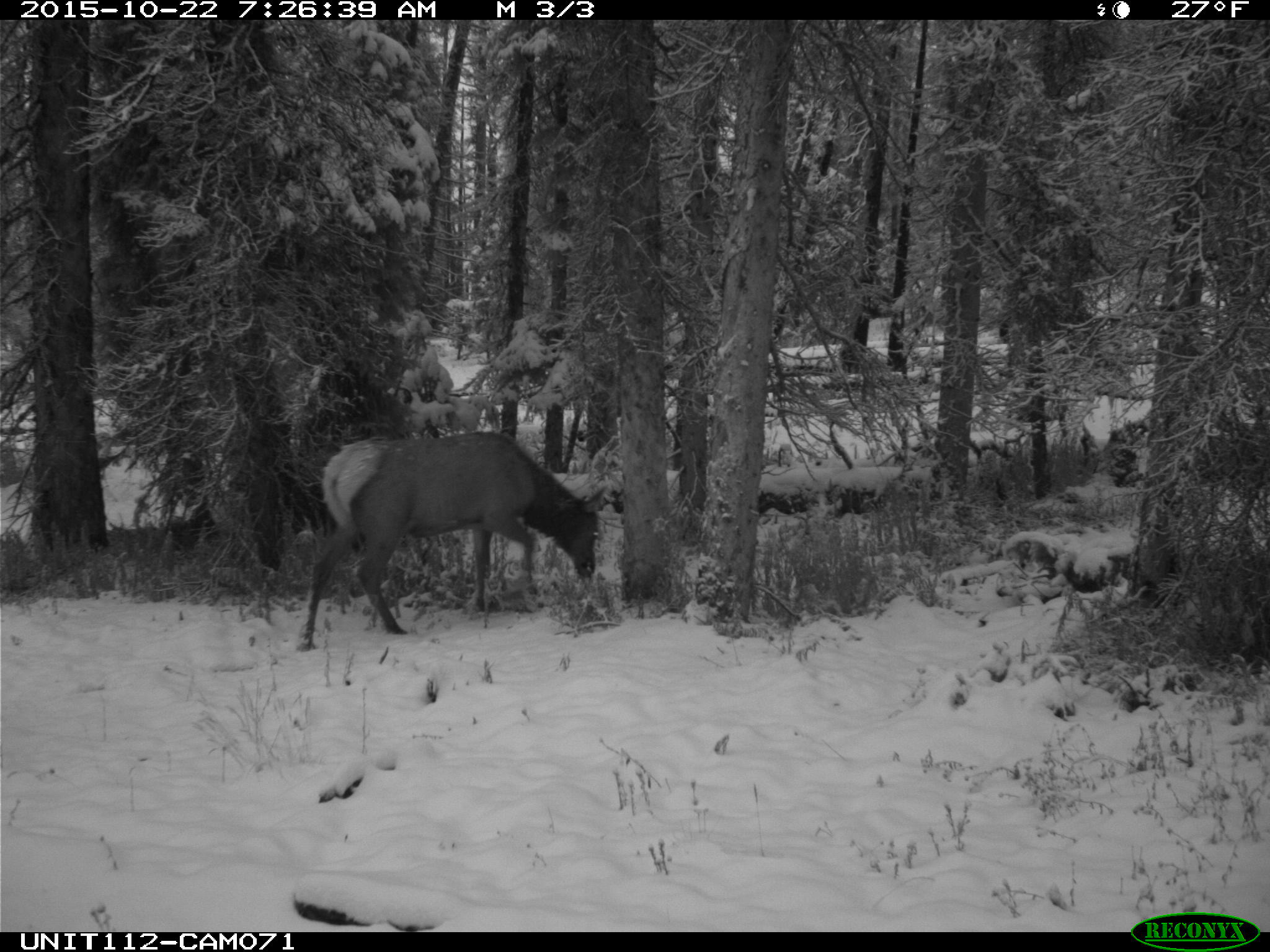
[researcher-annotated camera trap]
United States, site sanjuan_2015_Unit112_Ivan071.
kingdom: Animalia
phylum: Chordata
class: Mammalia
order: Artiodactyla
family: Cervidae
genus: Cervus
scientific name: Cervus elaphus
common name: red deer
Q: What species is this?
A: Cervus elaphus (red deer).